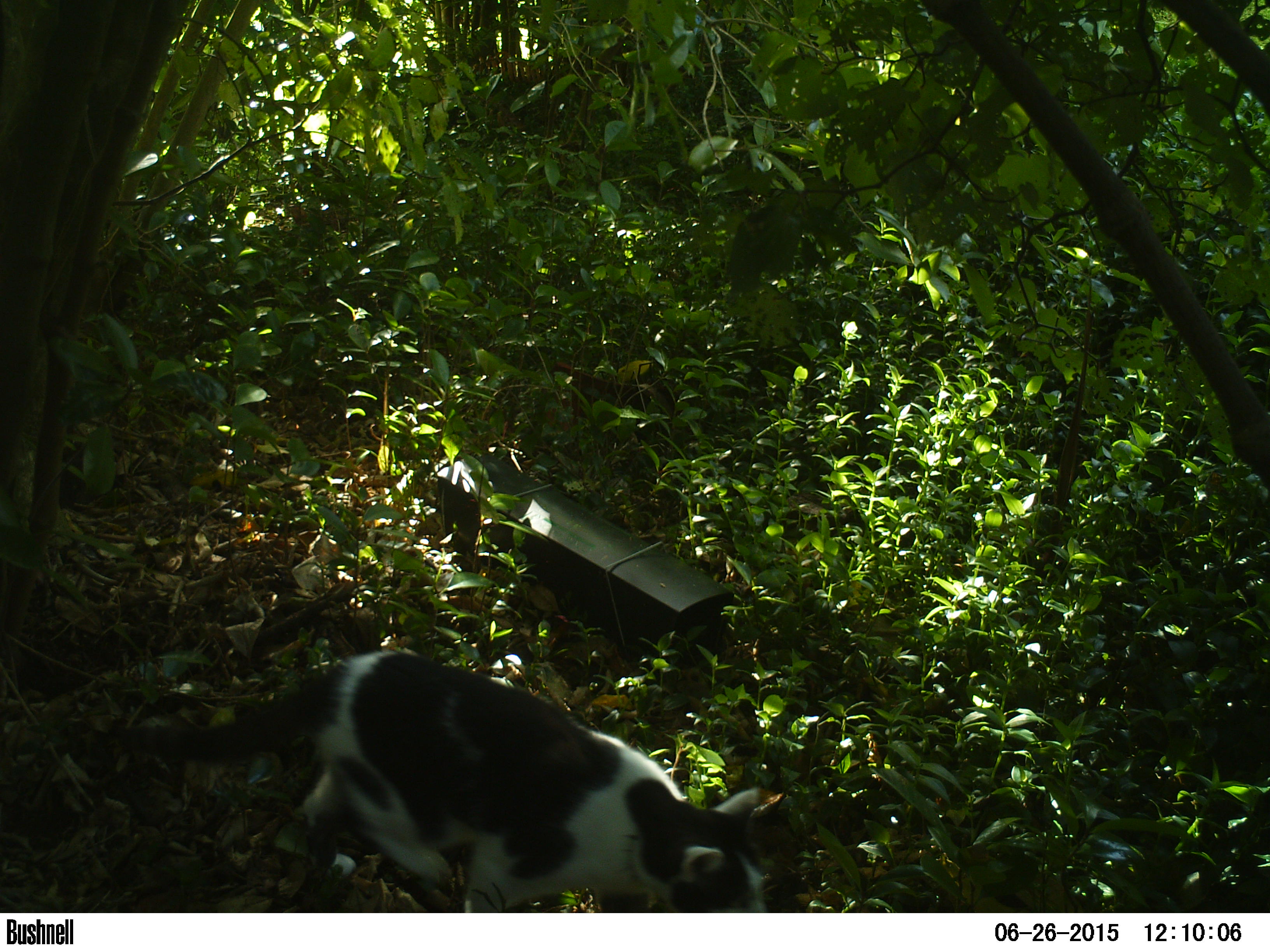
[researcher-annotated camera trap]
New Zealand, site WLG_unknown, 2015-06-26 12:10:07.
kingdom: Animalia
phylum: Chordata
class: Mammalia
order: Carnivora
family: Felidae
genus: Felis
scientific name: Felis catus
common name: domestic cat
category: cat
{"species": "cat (domestic cat) (Felis catus)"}